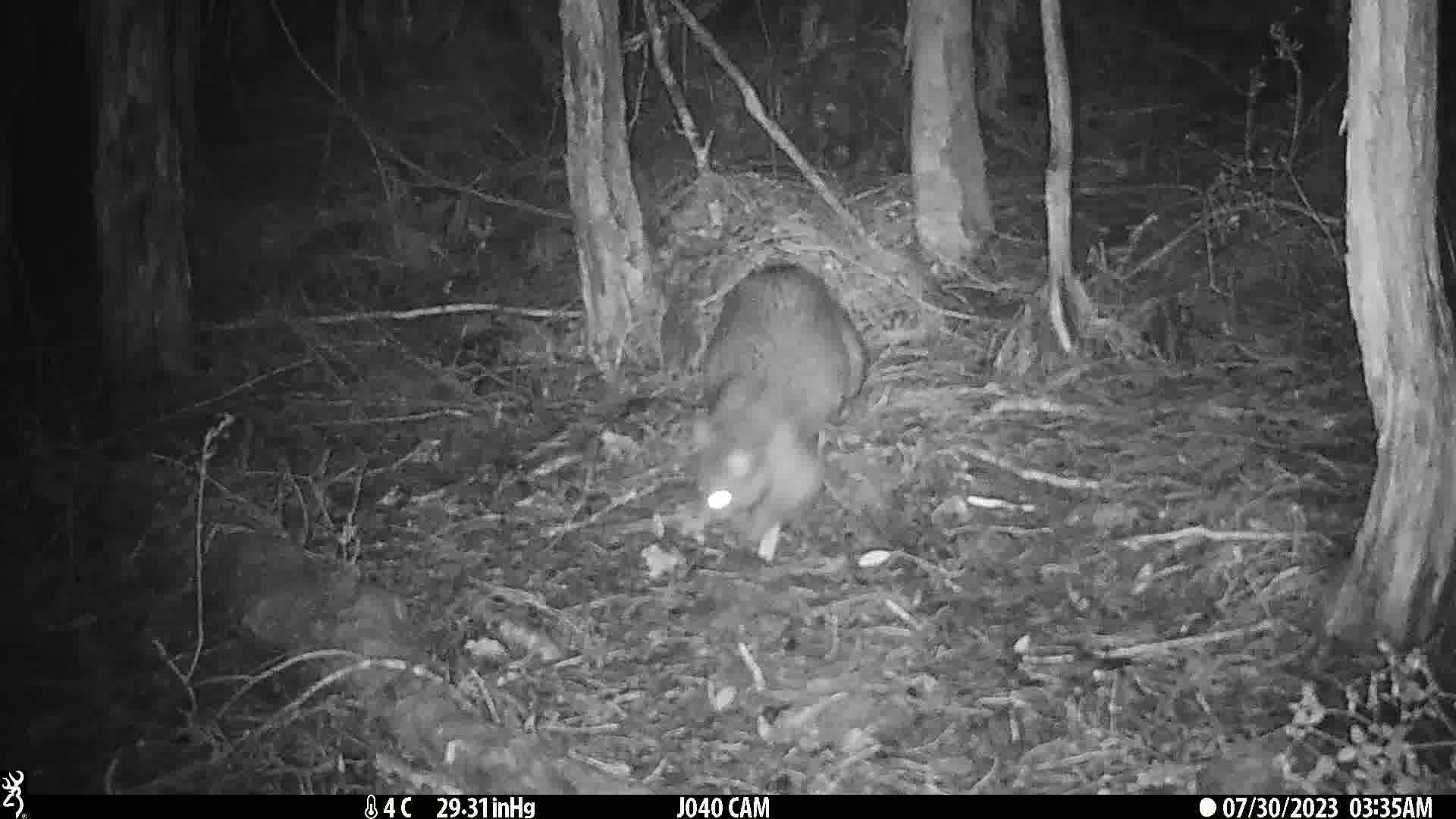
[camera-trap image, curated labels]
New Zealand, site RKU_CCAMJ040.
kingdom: Animalia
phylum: Chordata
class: Mammalia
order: Diprotodontia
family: Phalangeridae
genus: Trichosurus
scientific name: Trichosurus vulpecula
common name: common brushtail possum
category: possum